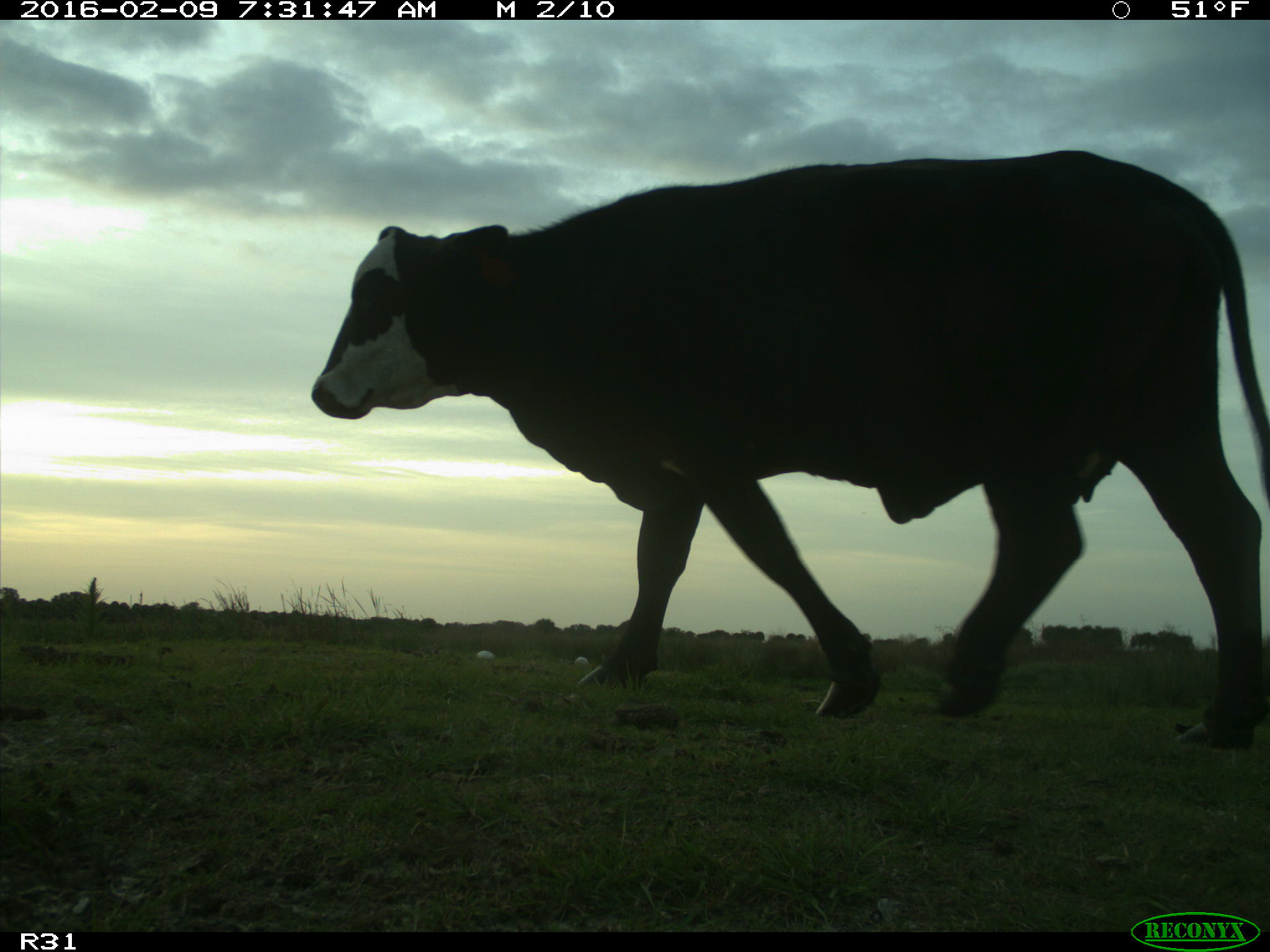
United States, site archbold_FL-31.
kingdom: Animalia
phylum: Chordata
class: Mammalia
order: Artiodactyla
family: Bovidae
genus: Bos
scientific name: Bos taurus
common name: domestic cow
Bos taurus (domestic cow).